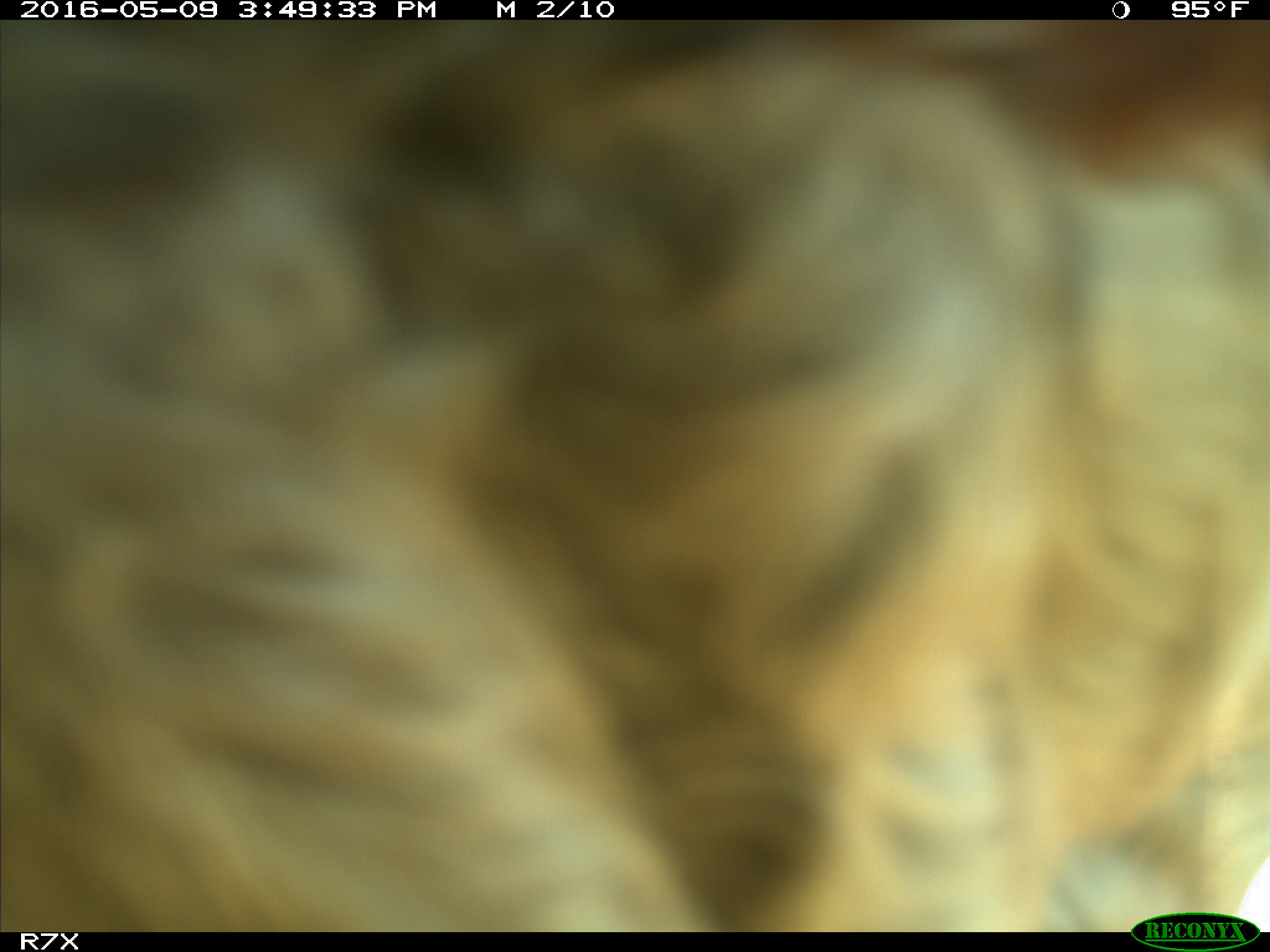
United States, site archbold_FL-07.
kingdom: Animalia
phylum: Chordata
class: Mammalia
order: Artiodactyla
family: Bovidae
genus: Bos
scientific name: Bos taurus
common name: domestic cow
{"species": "Bos taurus (domestic cow)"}